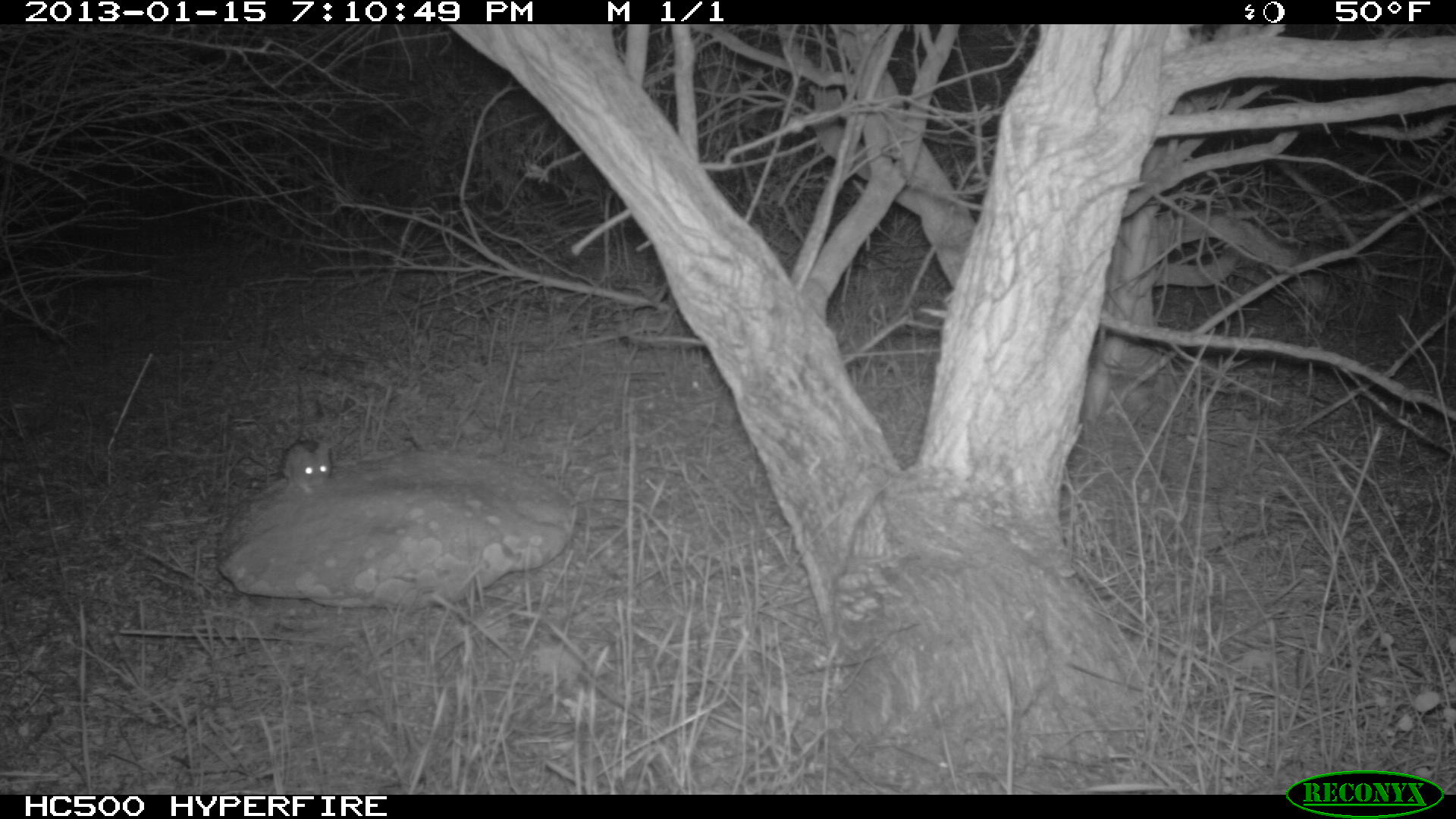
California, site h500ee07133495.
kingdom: Animalia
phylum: Chordata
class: Mammalia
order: Rodentia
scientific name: Rodentia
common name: rodent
Rodent (Rodentia).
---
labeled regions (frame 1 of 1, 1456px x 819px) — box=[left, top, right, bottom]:
rodent: box=[278, 438, 331, 494]